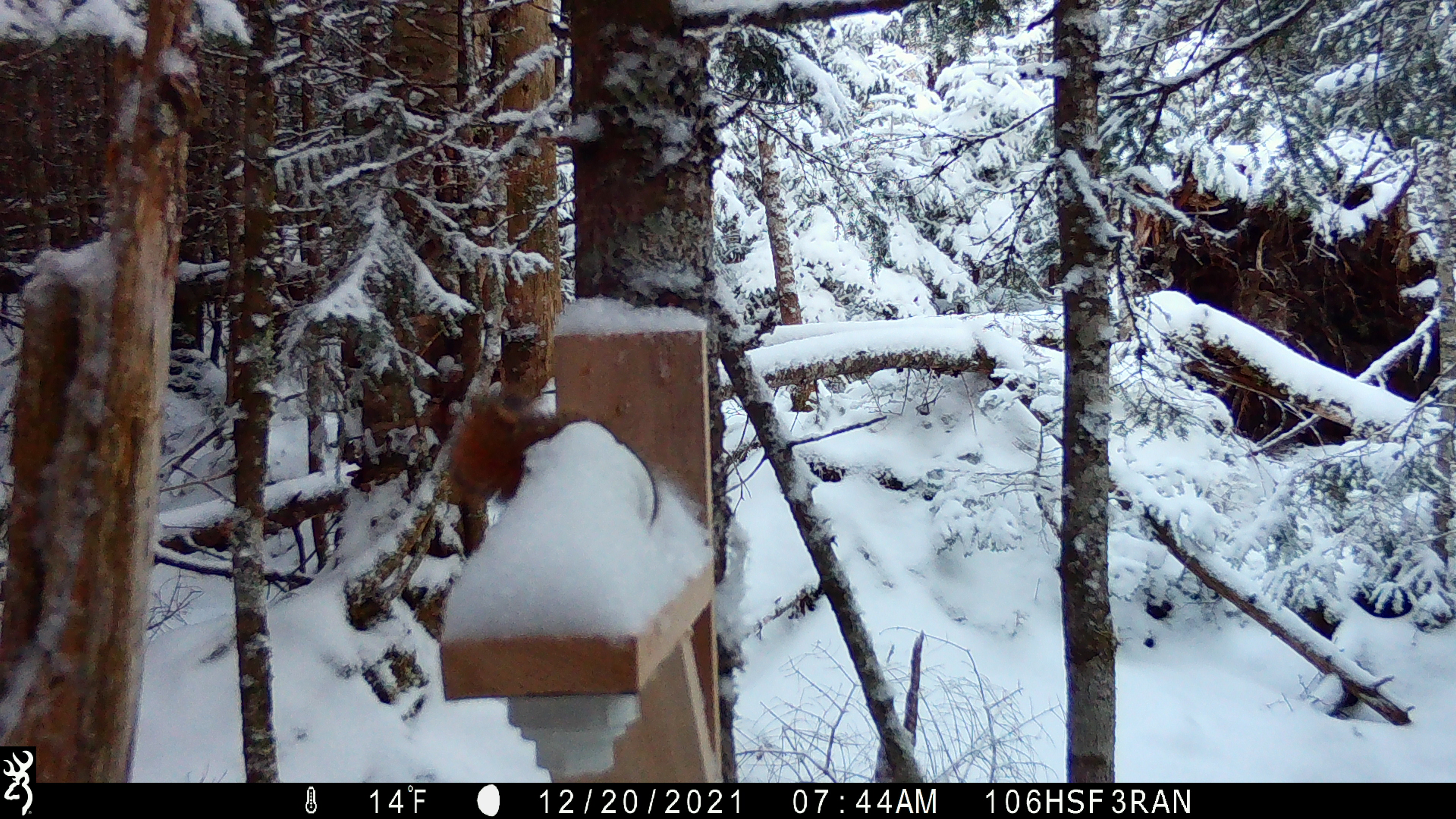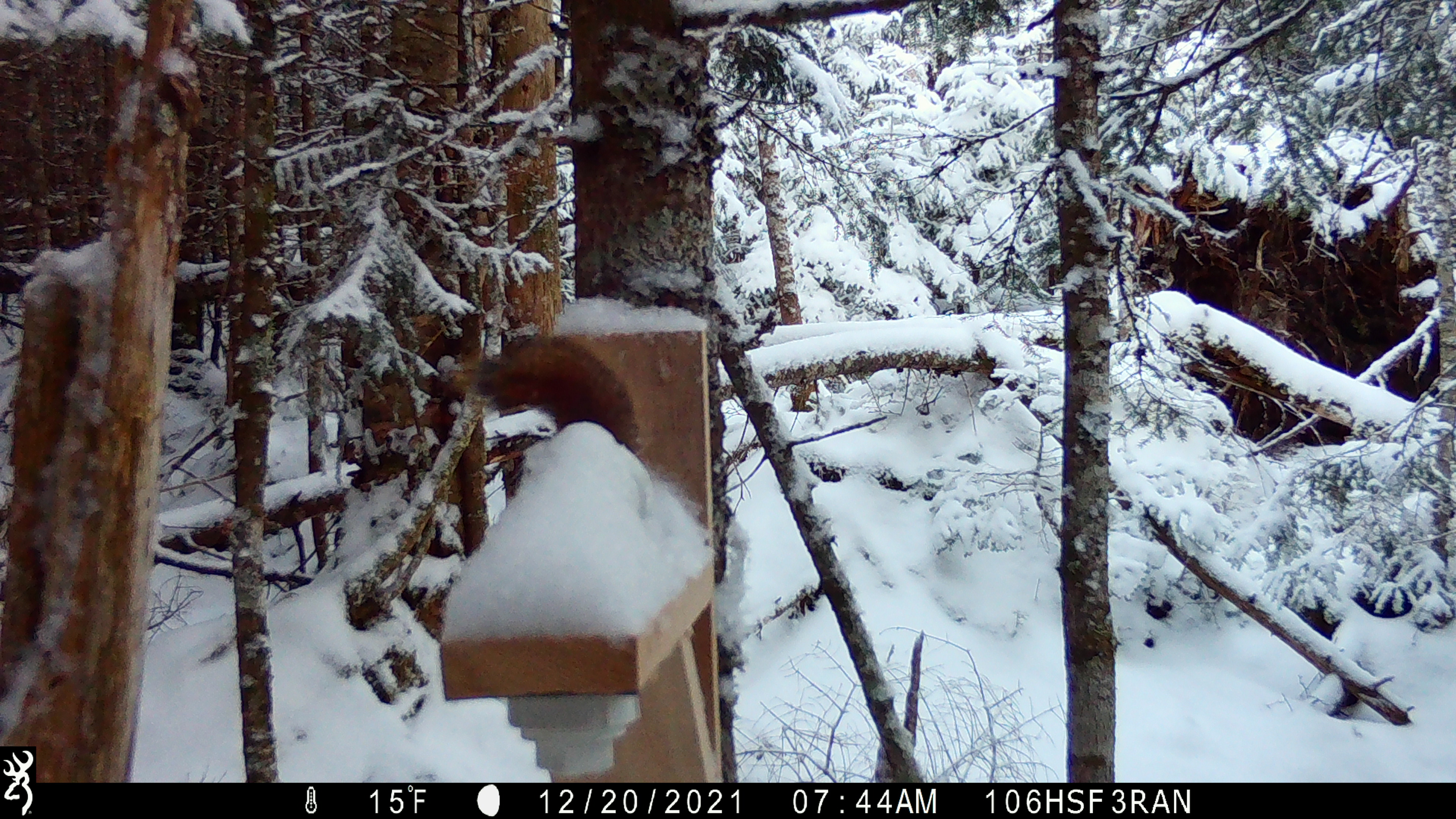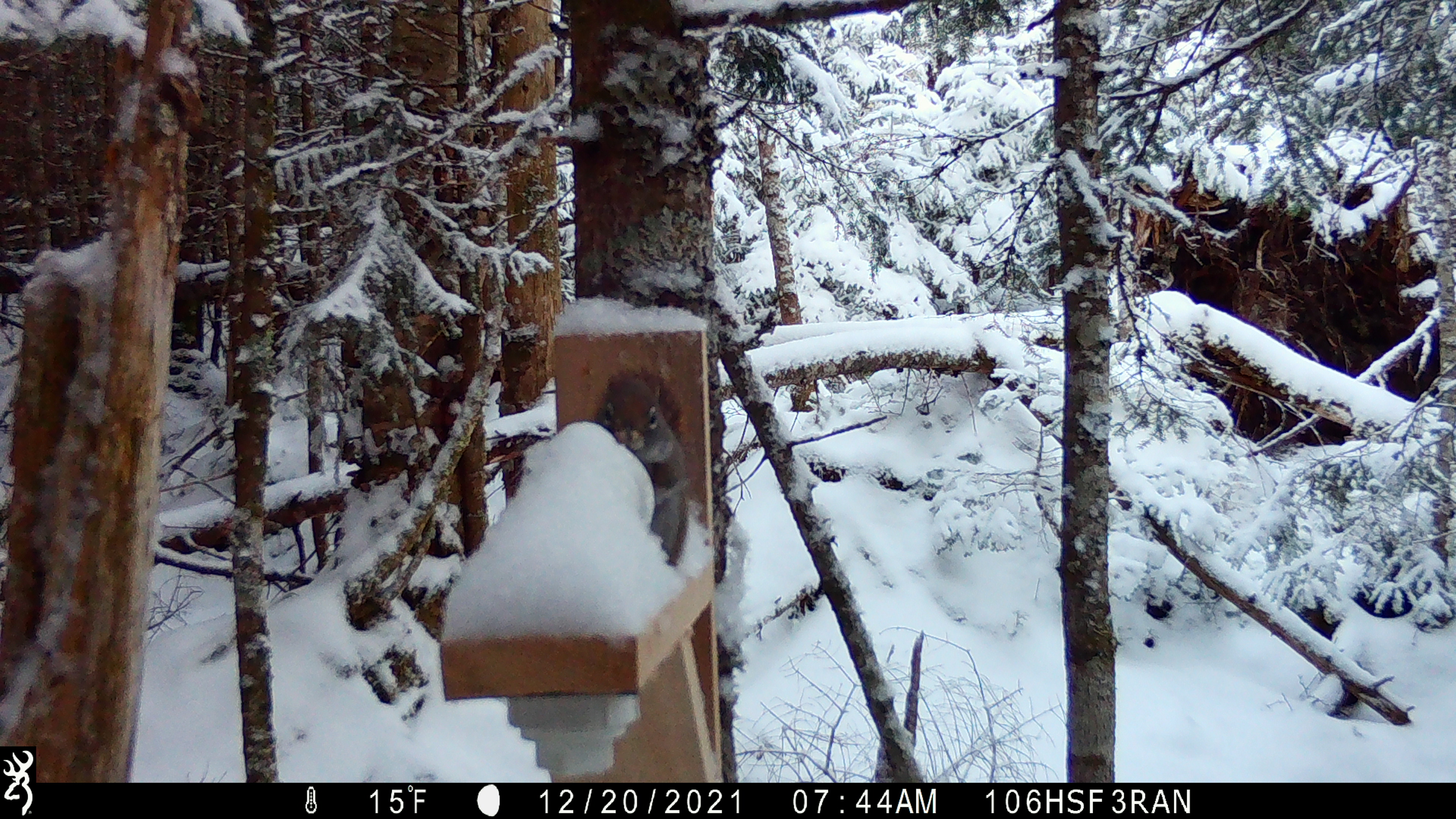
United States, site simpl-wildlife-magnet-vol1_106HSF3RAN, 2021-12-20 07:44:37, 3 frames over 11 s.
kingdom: Animalia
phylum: Chordata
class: Mammalia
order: Rodentia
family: Sciuridae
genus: Tamiasciurus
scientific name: Tamiasciurus hudsonicus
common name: red squirrel